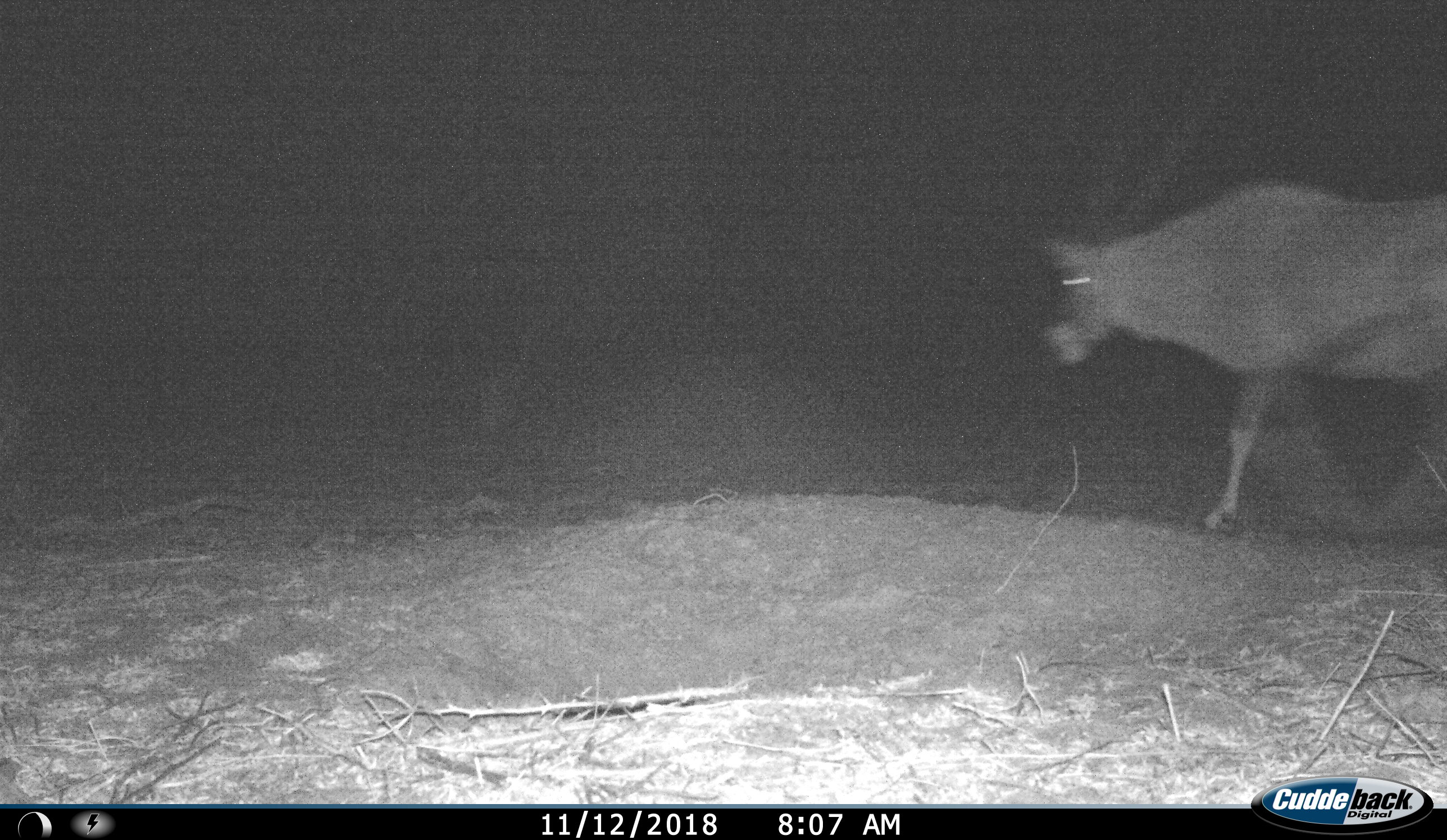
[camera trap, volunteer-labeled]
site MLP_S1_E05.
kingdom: Animalia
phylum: Chordata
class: Mammalia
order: Artiodactyla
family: Bovidae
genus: Oryx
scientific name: Oryx gazella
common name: gemsbok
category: oryx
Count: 1.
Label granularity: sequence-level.